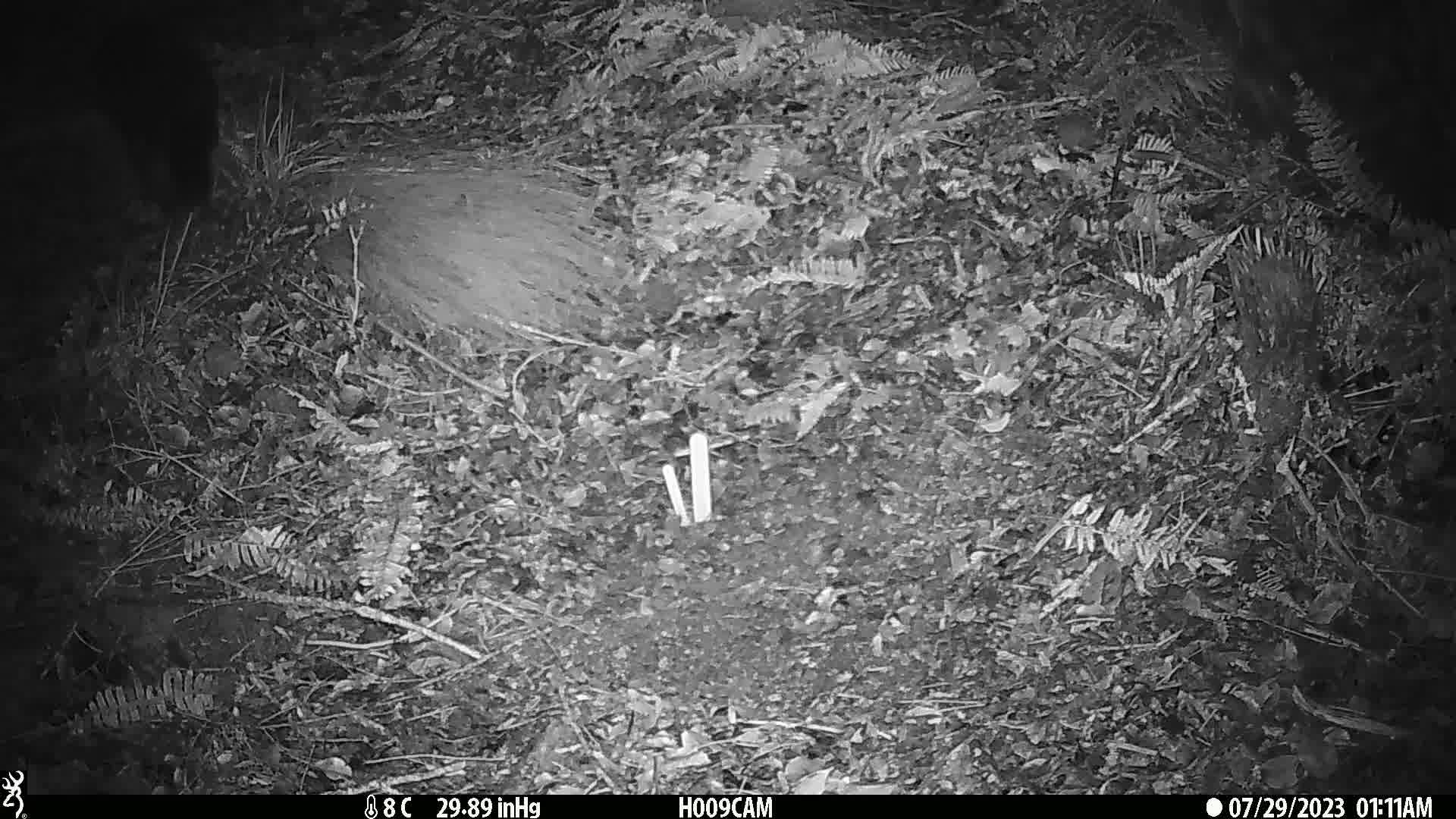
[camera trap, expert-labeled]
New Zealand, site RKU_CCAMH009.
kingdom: Animalia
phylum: Chordata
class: Mammalia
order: Diprotodontia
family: Phalangeridae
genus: Trichosurus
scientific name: Trichosurus vulpecula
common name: common brushtail possum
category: possum